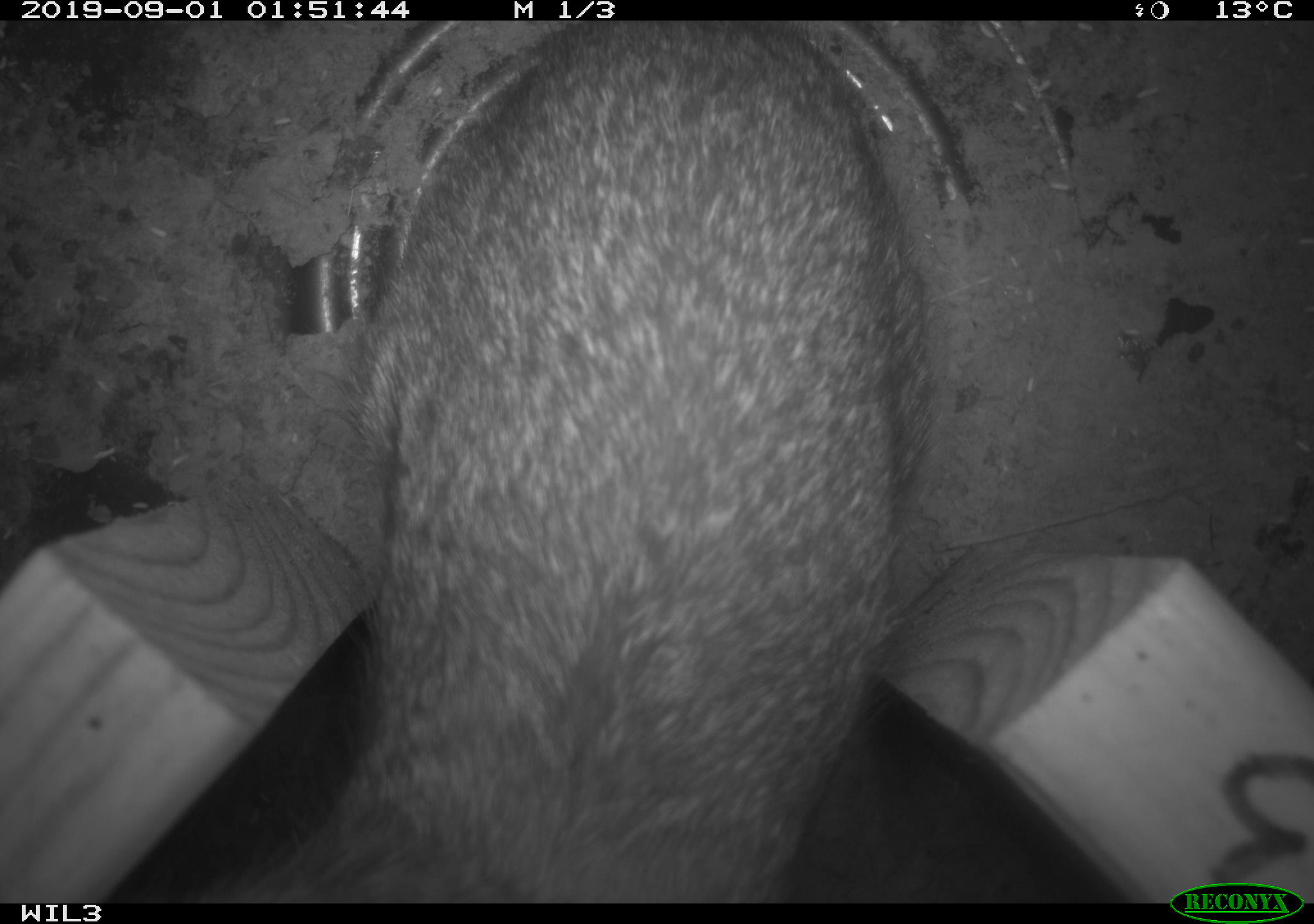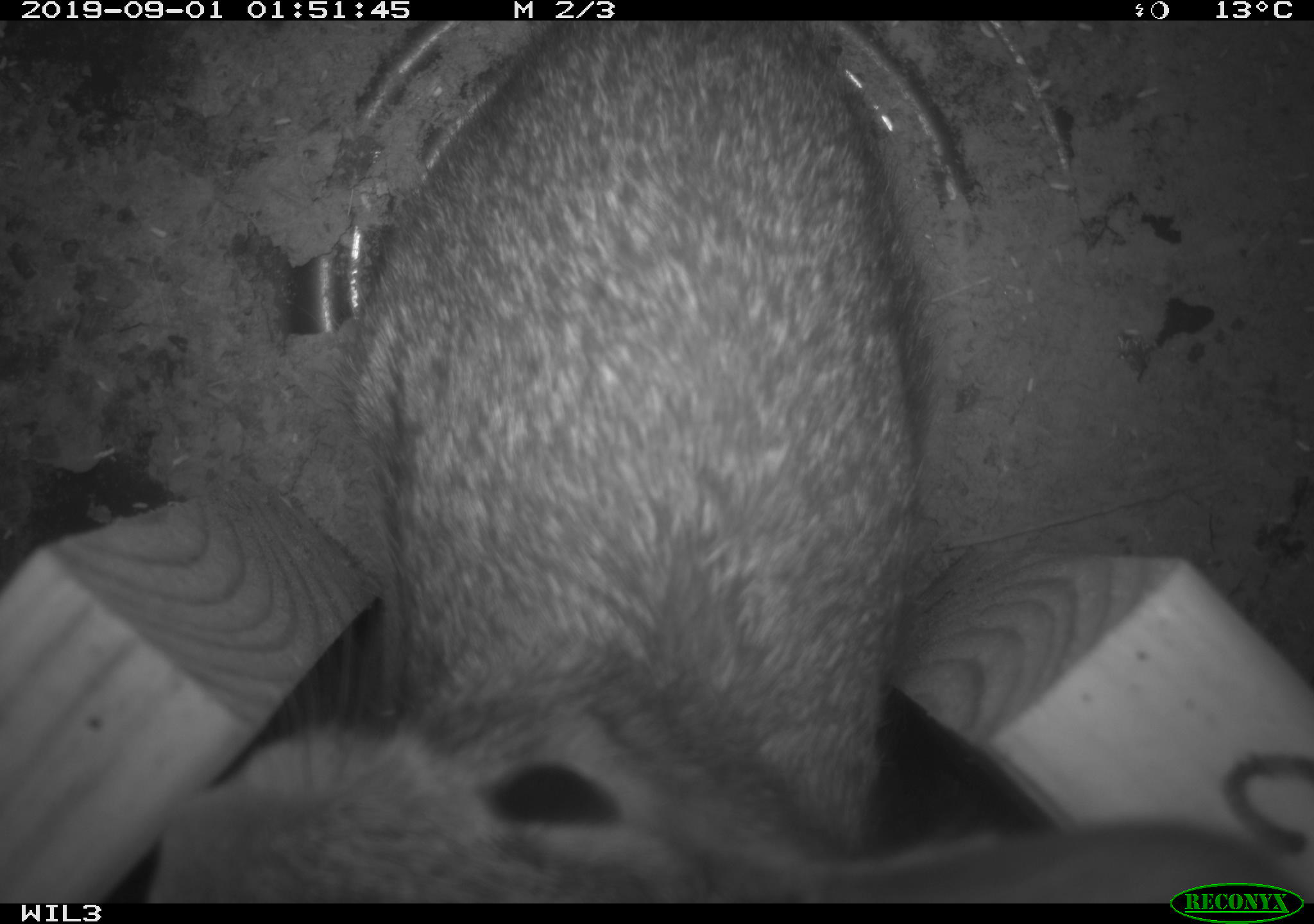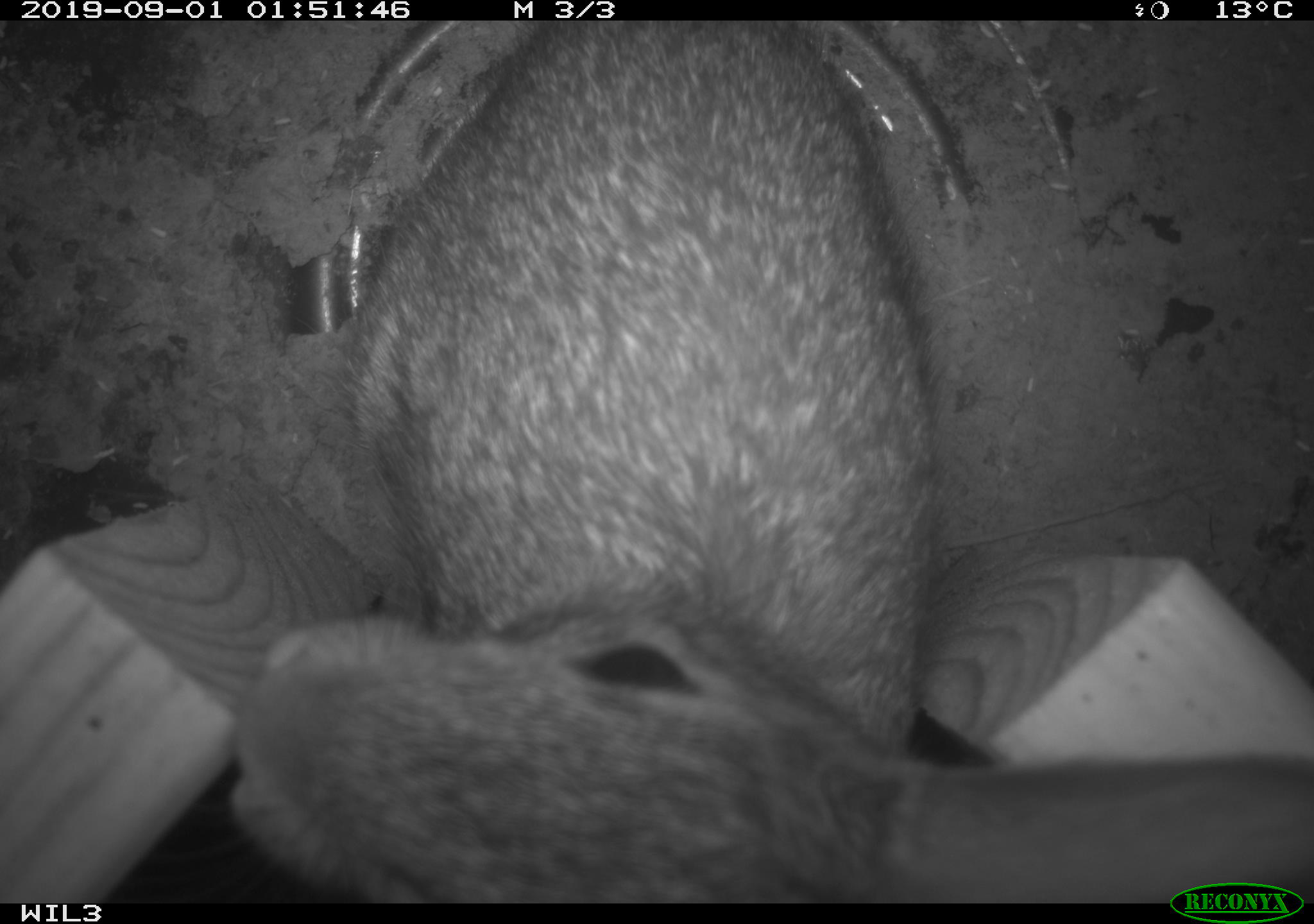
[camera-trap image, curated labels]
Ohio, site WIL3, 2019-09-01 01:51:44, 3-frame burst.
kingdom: Animalia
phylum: Chordata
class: Mammalia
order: Lagomorpha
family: Leporidae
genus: Sylvilagus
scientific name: Sylvilagus floridanus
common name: eastern cottontail